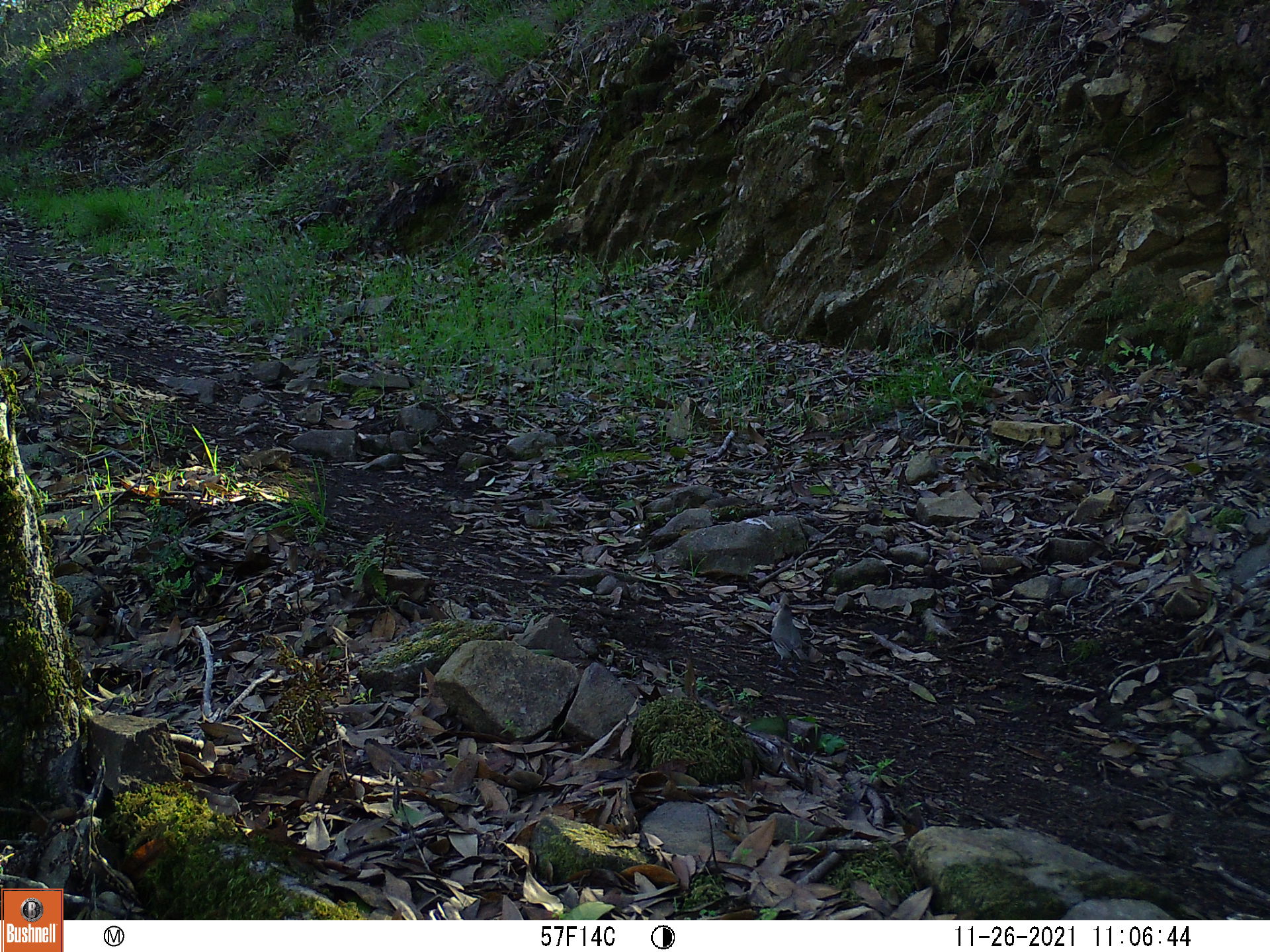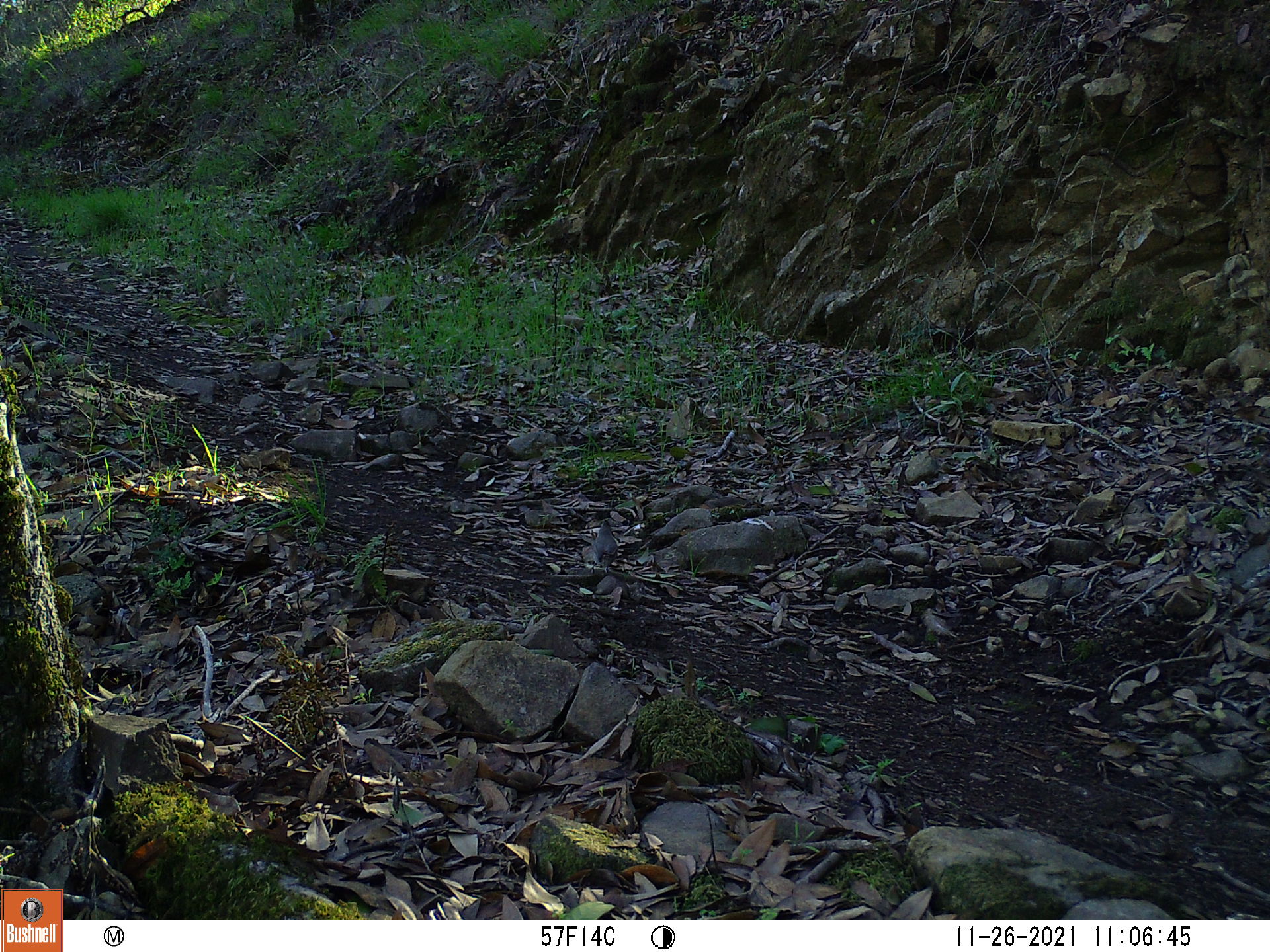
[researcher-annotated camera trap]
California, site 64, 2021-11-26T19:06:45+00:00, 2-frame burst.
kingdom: Animalia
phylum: Chordata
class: Aves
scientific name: Aves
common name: bird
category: unknown bird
Unknown bird (bird) (Aves).